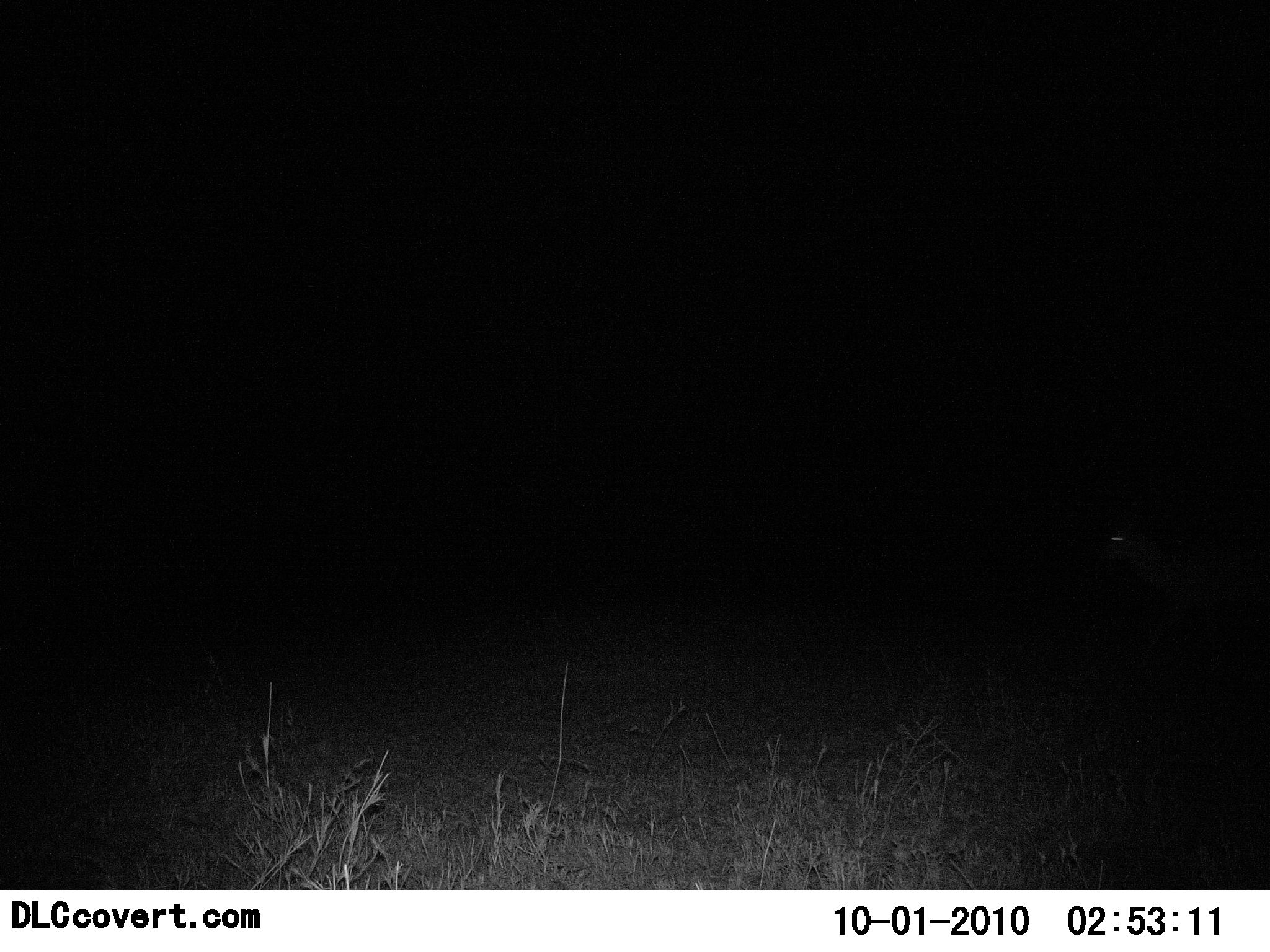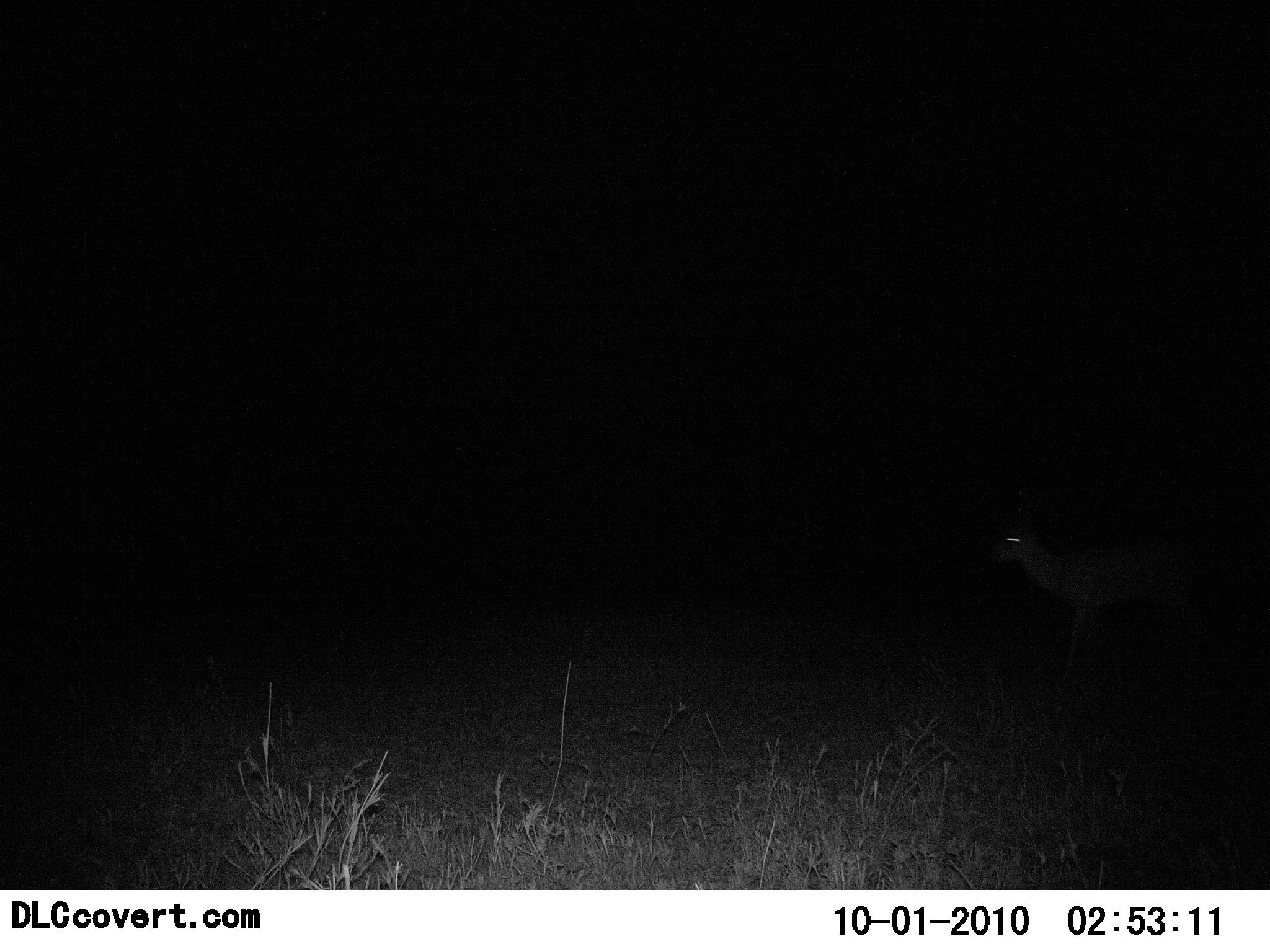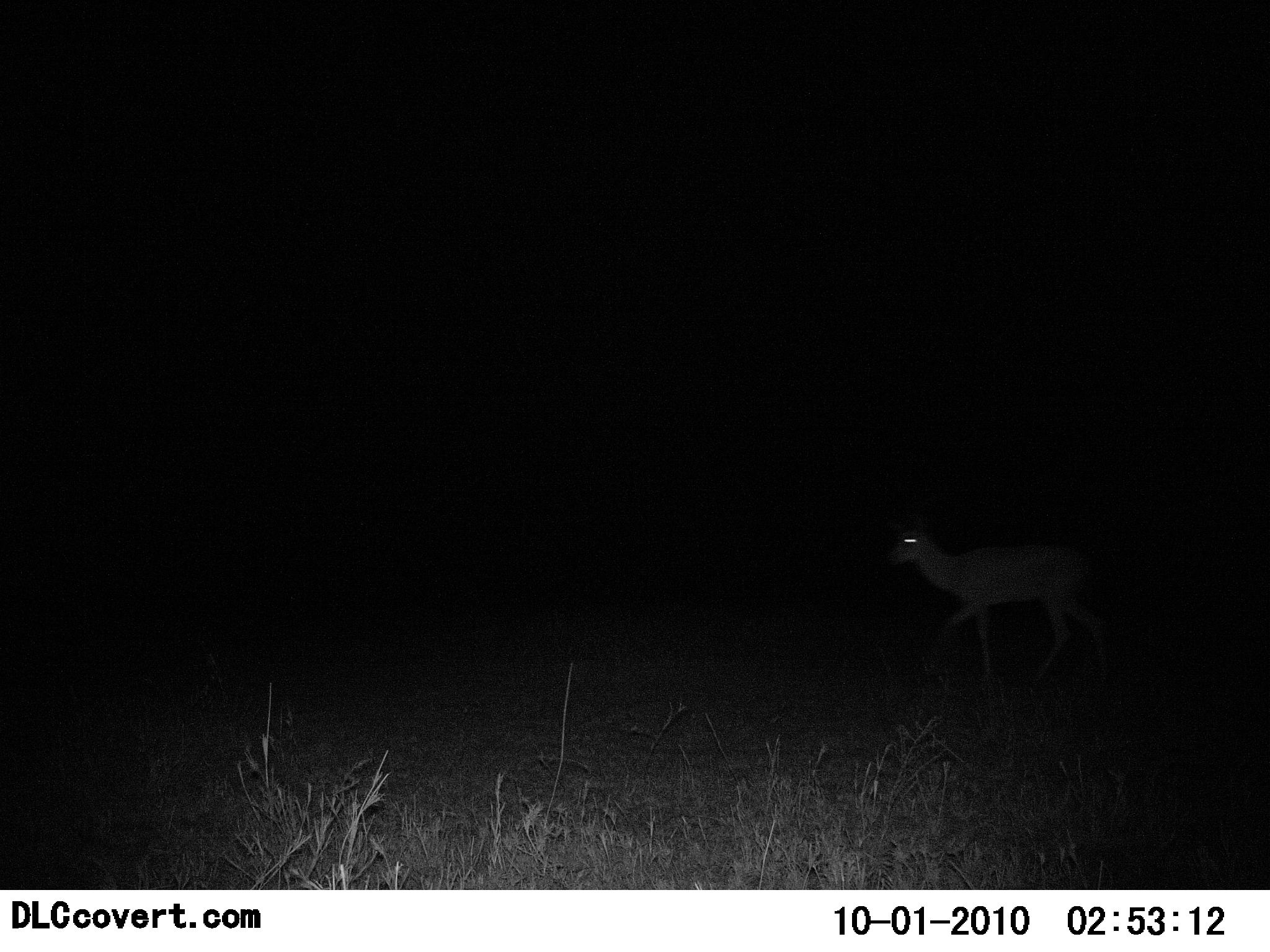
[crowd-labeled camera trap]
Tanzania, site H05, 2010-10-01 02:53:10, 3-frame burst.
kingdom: Animalia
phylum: Chordata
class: Mammalia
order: Artiodactyla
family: Bovidae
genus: Redunca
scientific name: Redunca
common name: reedbuck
Reedbuck (Redunca), count 1. Behavior (volunteer vote fractions): standing 0%, resting 0%, moving 100%, interacting 0%. Young present (vote fraction): 0%. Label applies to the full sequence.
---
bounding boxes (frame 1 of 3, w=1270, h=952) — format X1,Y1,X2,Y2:
animal: 1101,515,1270,663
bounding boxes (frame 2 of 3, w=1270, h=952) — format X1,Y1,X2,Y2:
animal: 991,521,1250,683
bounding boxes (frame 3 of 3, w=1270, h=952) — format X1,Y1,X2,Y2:
animal: 885,511,1117,685